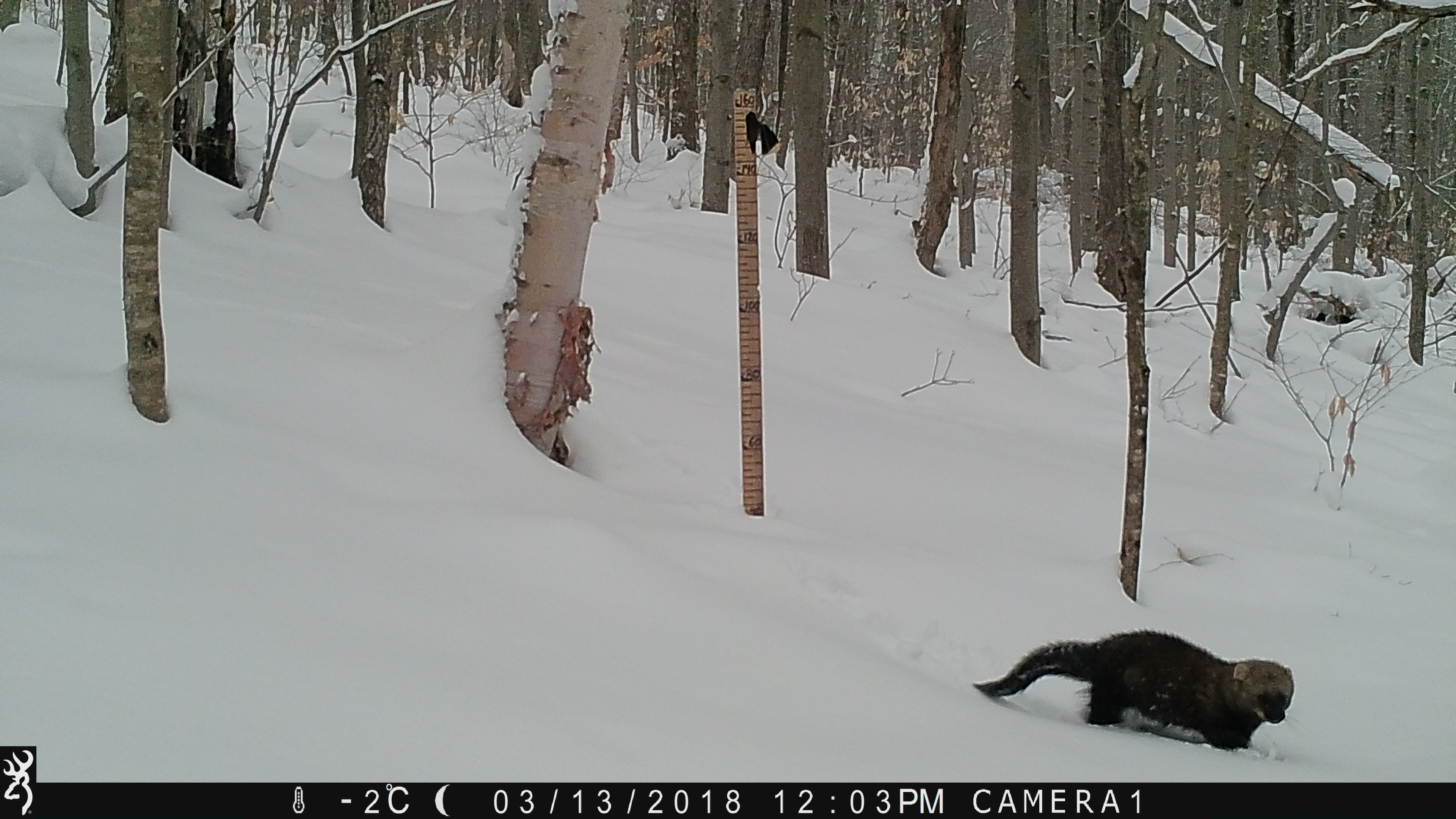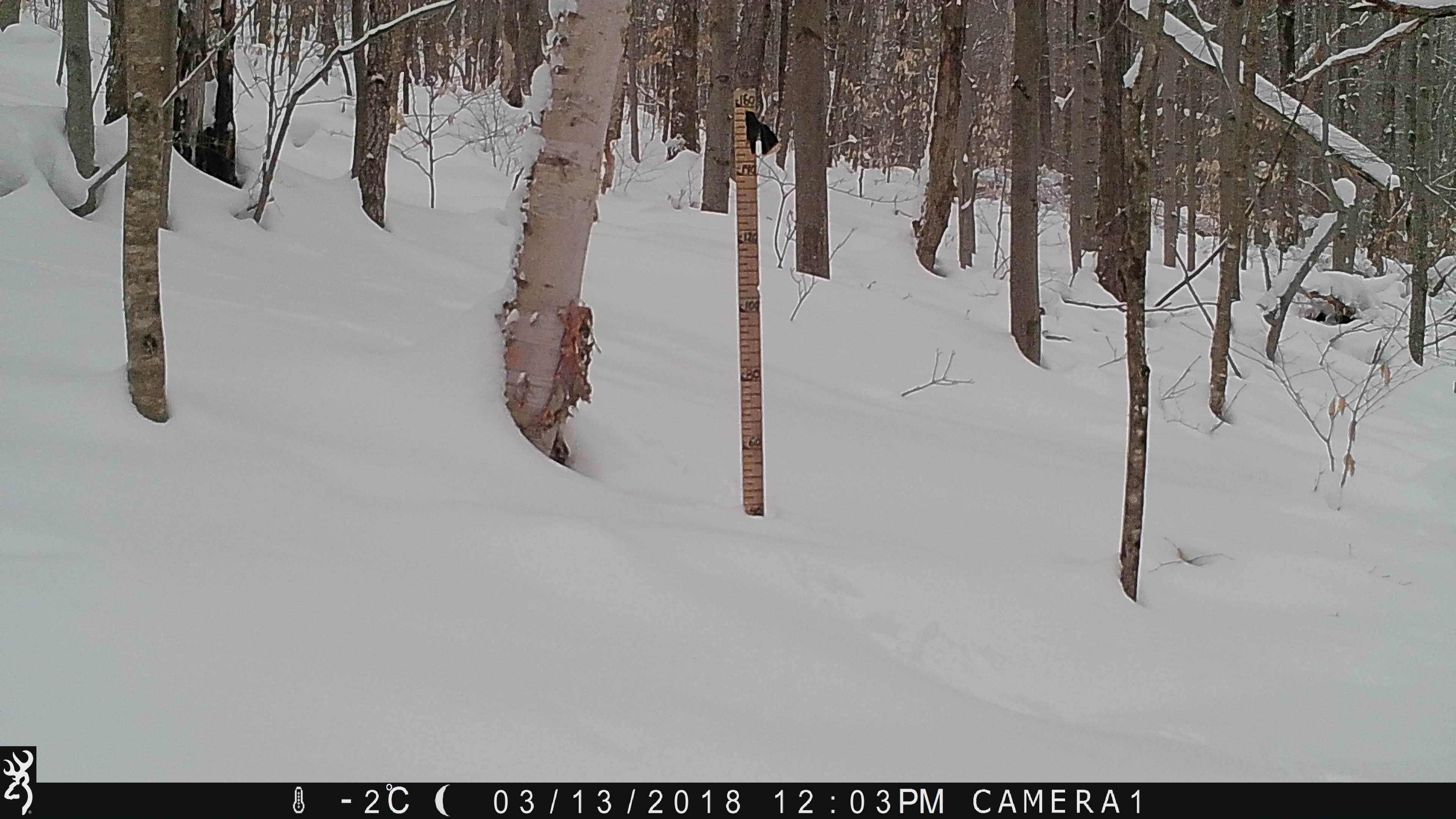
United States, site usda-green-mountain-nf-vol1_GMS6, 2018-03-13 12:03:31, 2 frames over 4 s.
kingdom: Animalia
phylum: Chordata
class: Mammalia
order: Carnivora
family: Mustelidae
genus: Pekania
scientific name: Pekania pennanti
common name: fisher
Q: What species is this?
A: Fisher (Pekania pennanti).